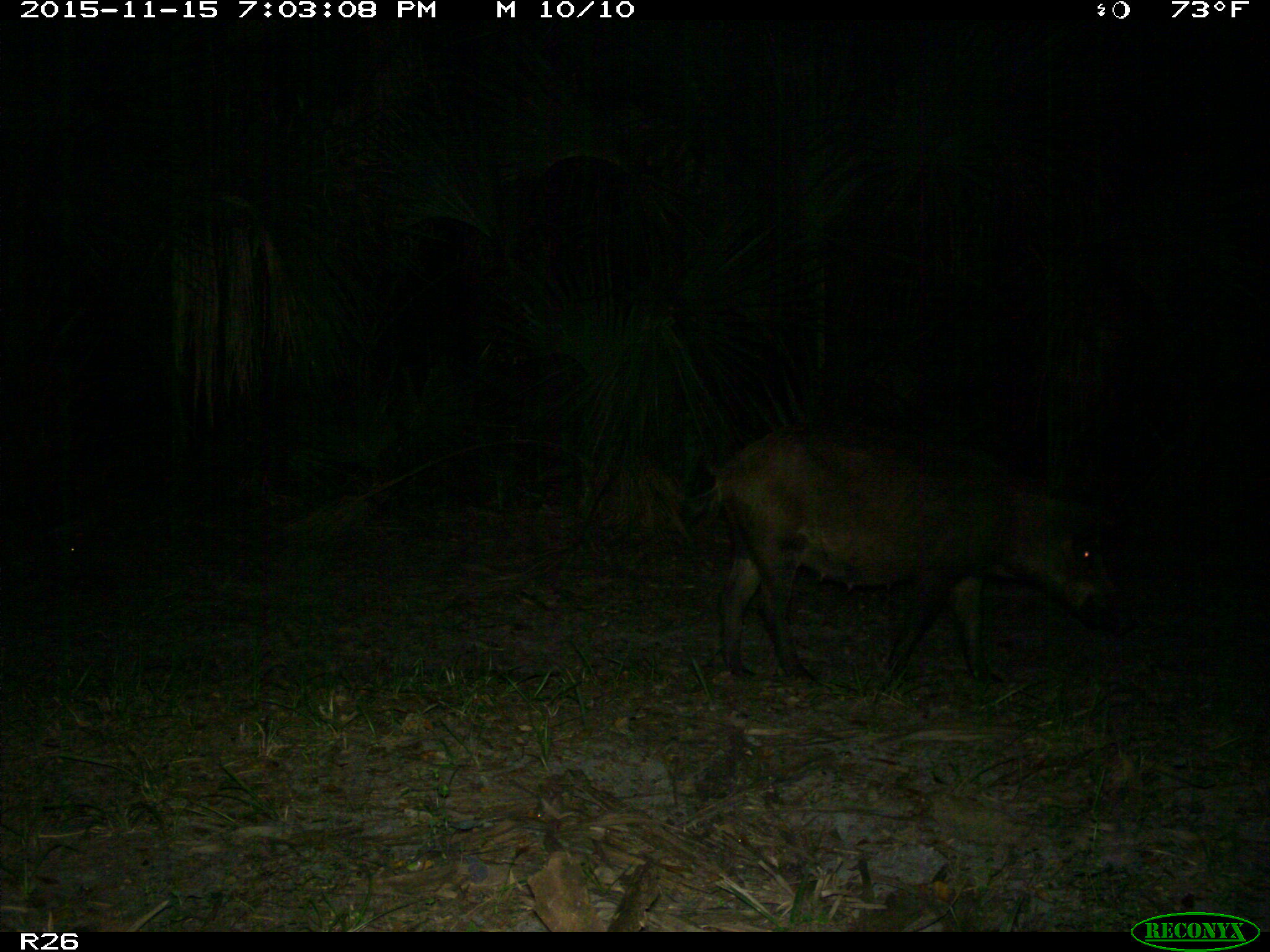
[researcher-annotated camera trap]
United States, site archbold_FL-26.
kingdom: Animalia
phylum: Chordata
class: Mammalia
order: Artiodactyla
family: Suidae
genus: Sus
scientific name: Sus scrofa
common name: wild boar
Sus scrofa (wild boar).